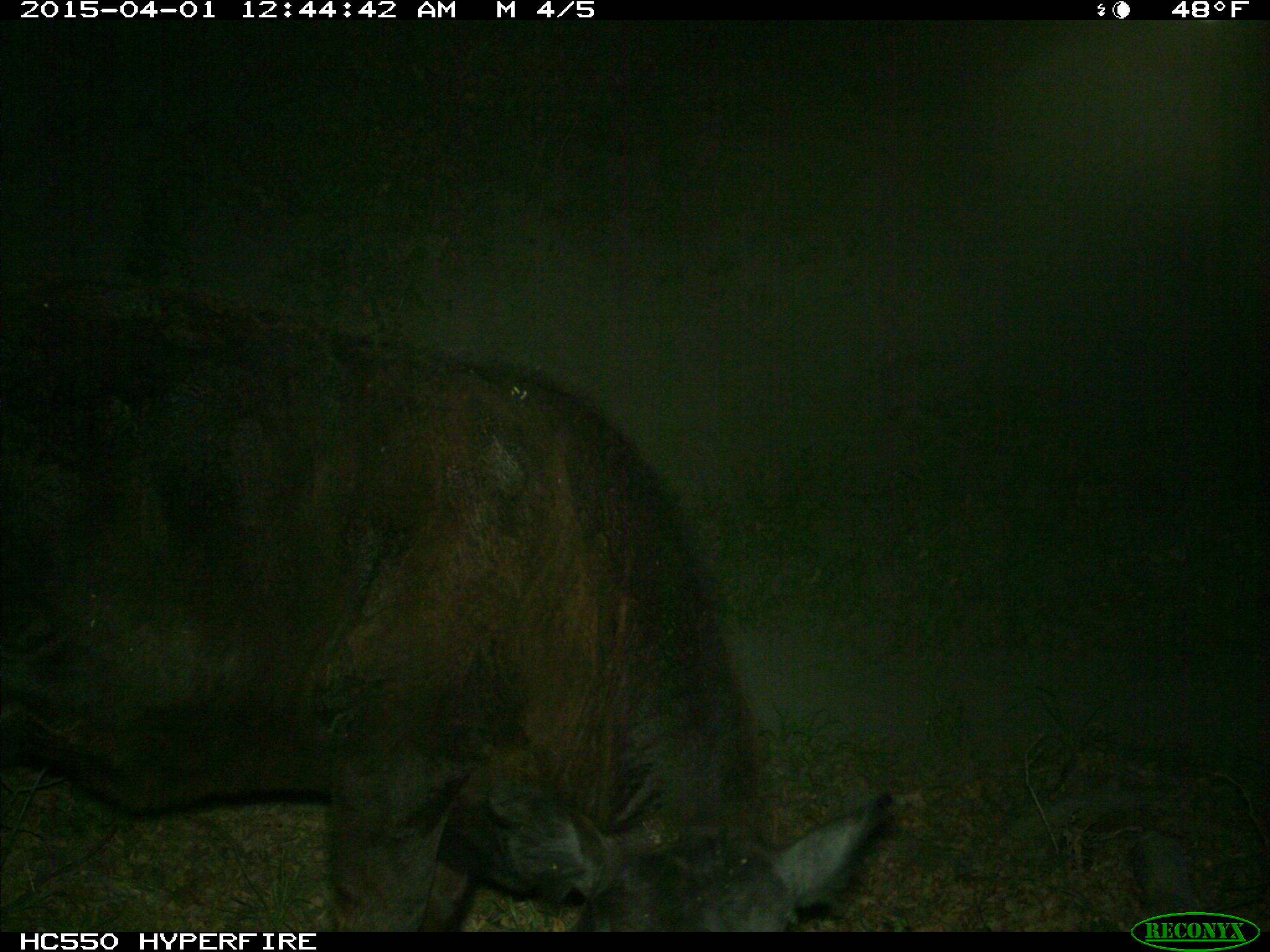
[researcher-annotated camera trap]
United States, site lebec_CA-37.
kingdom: Animalia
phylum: Chordata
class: Mammalia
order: Artiodactyla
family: Bovidae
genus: Bos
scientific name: Bos taurus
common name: domestic cow